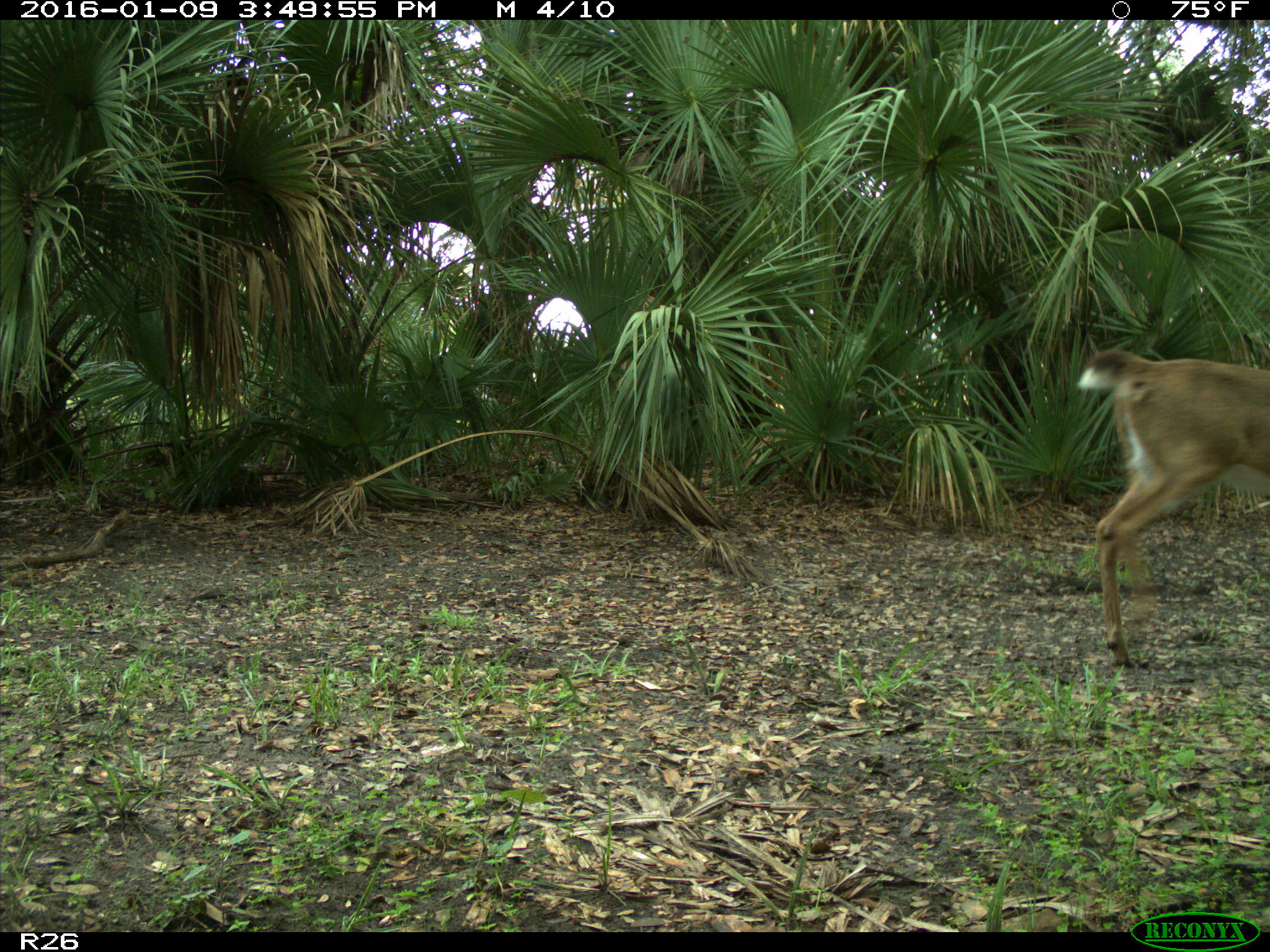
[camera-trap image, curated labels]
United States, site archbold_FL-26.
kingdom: Animalia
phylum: Chordata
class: Mammalia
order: Artiodactyla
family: Cervidae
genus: Odocoileus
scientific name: Odocoileus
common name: deer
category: unidentified deer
Unidentified deer (deer) (Odocoileus).